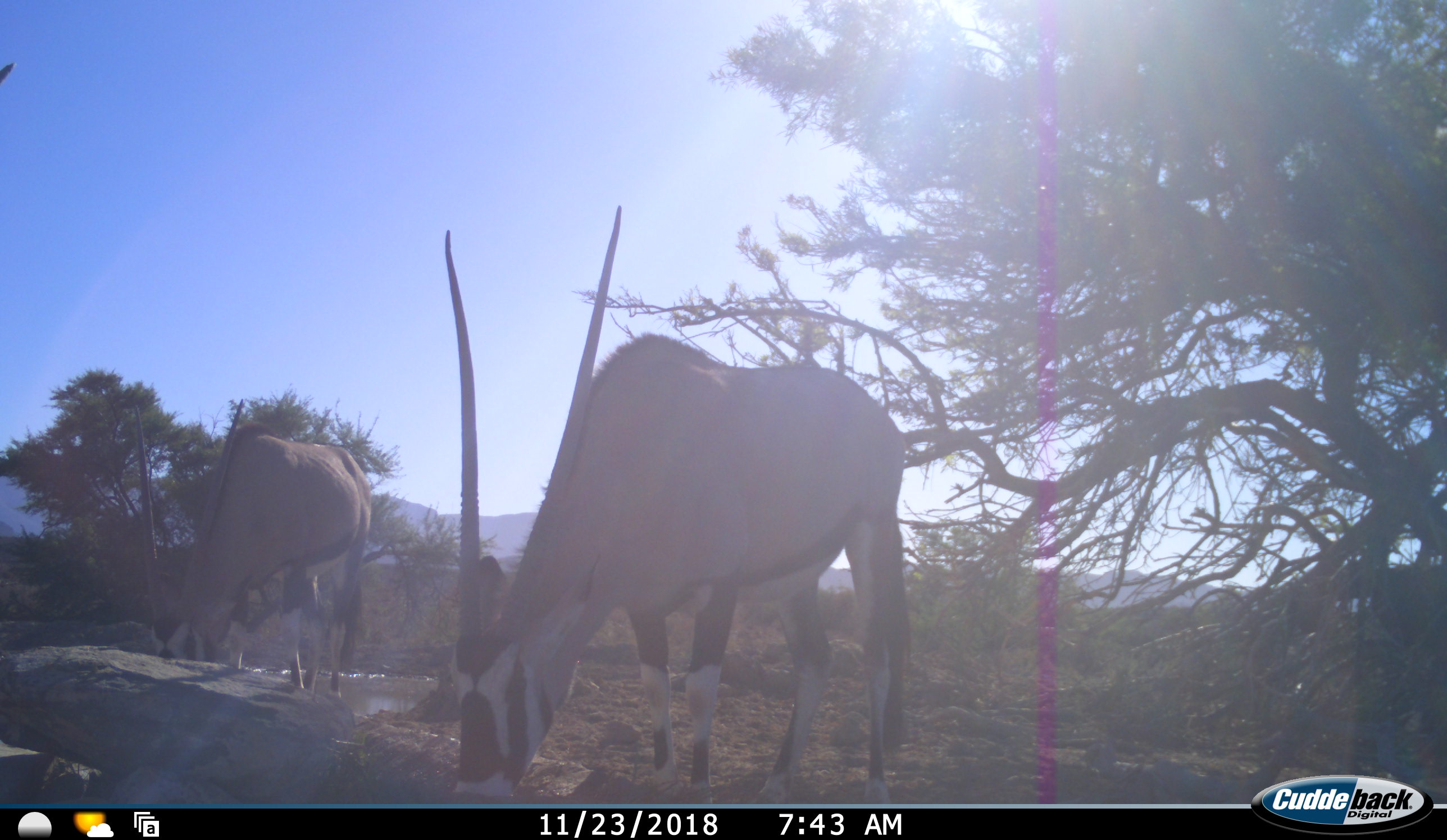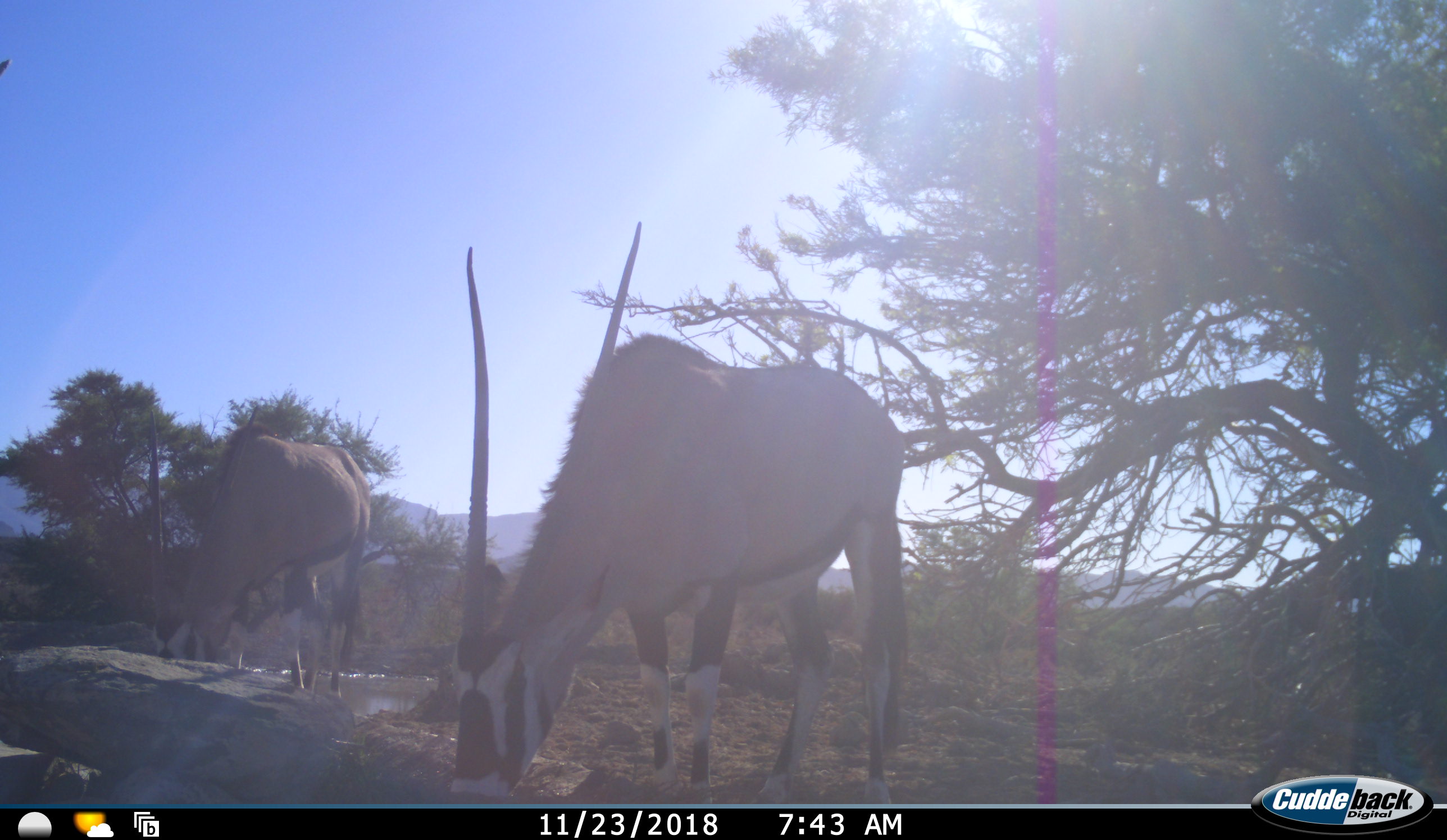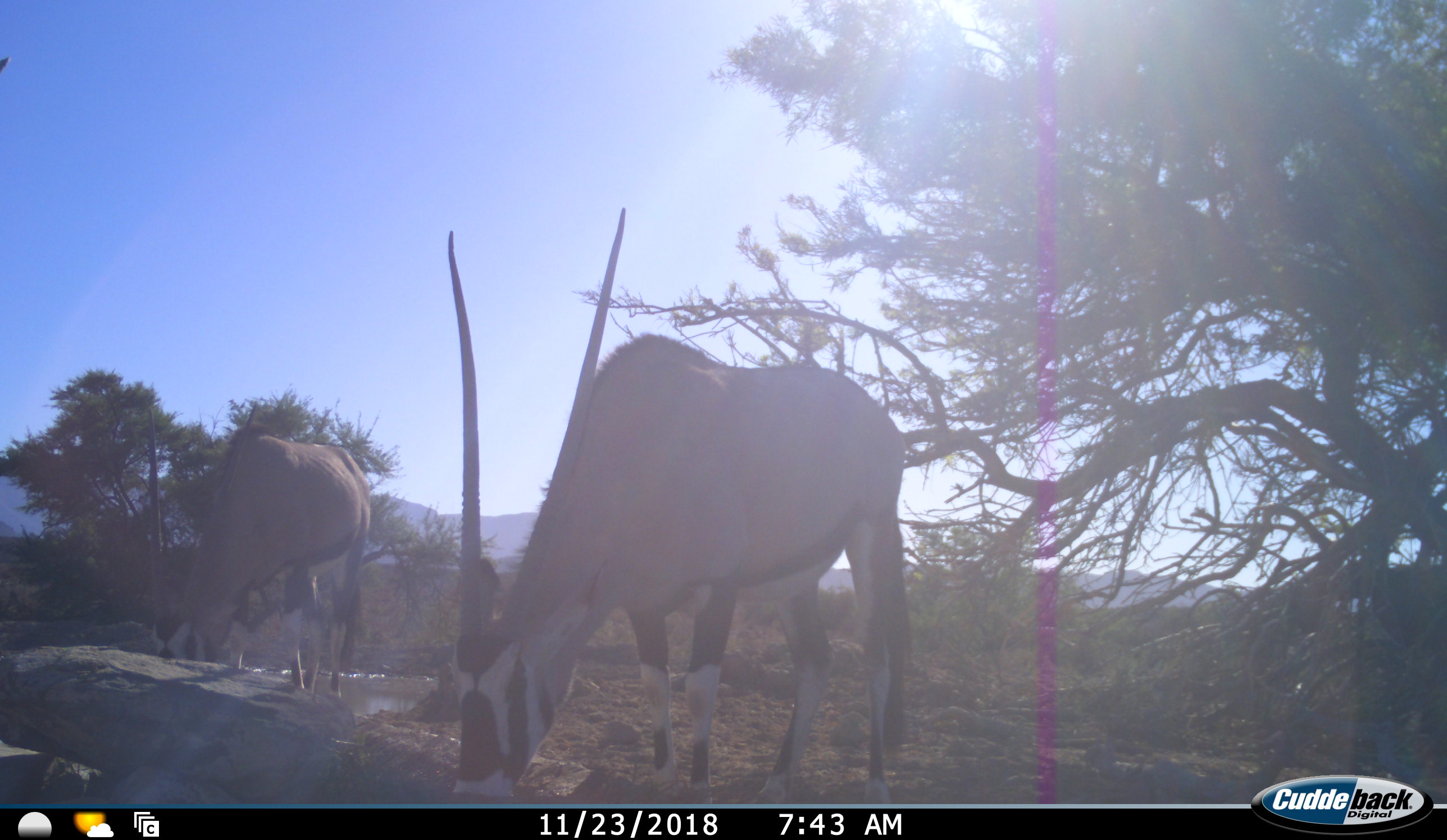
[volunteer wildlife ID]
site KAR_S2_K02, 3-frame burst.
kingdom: Animalia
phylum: Chordata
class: Mammalia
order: Artiodactyla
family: Bovidae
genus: Oryx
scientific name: Oryx gazella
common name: gemsbok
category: oryx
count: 2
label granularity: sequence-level